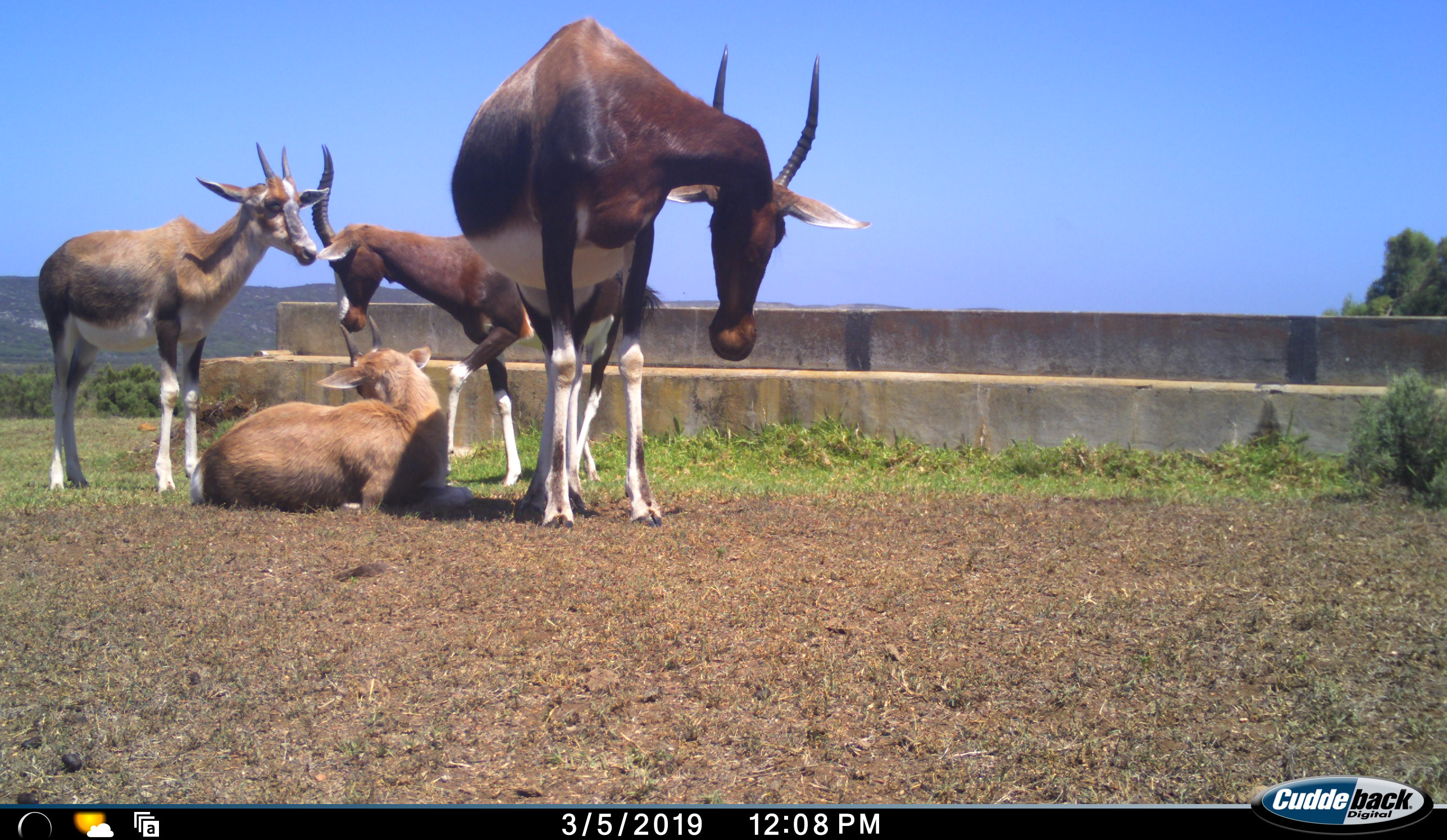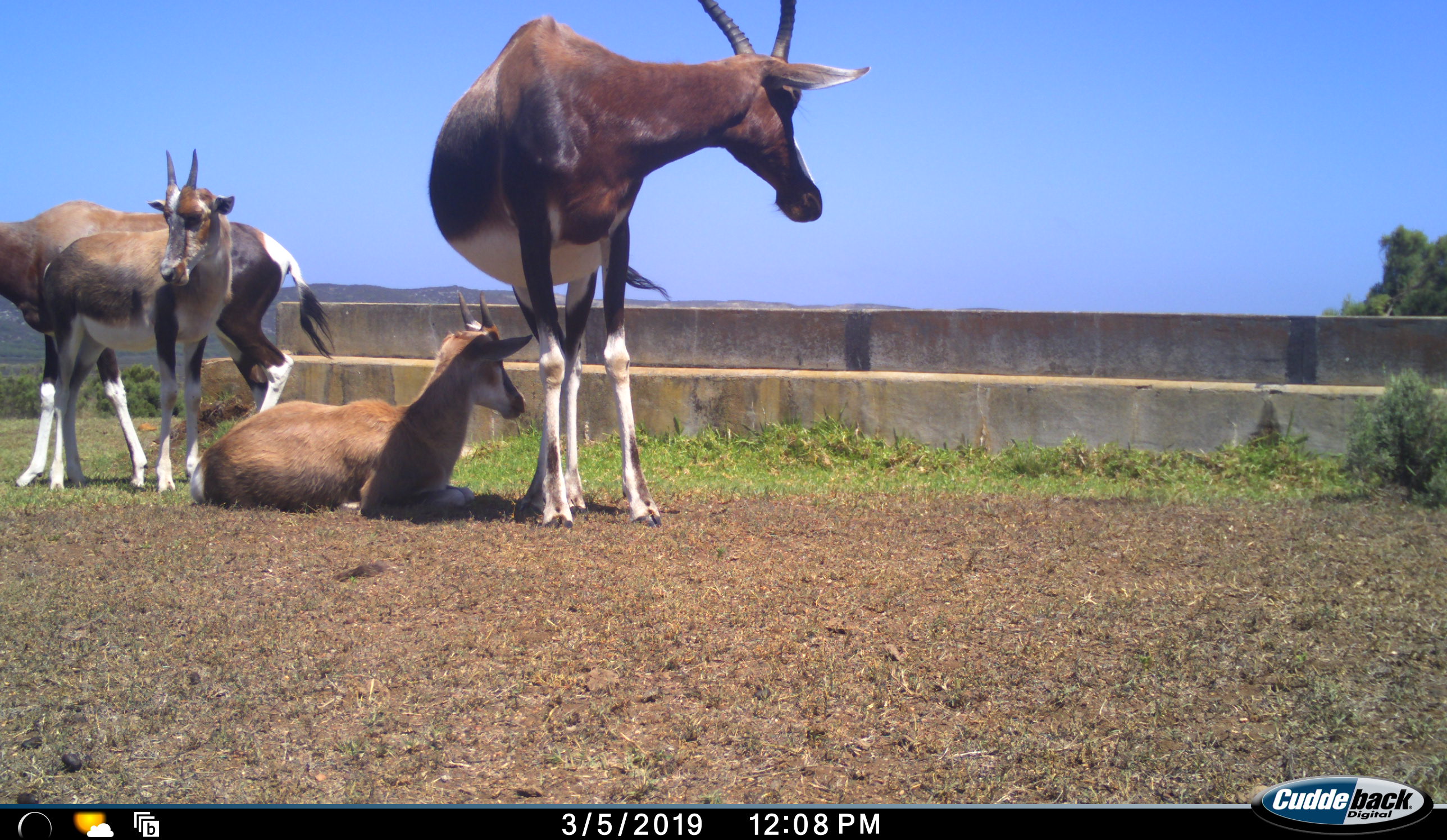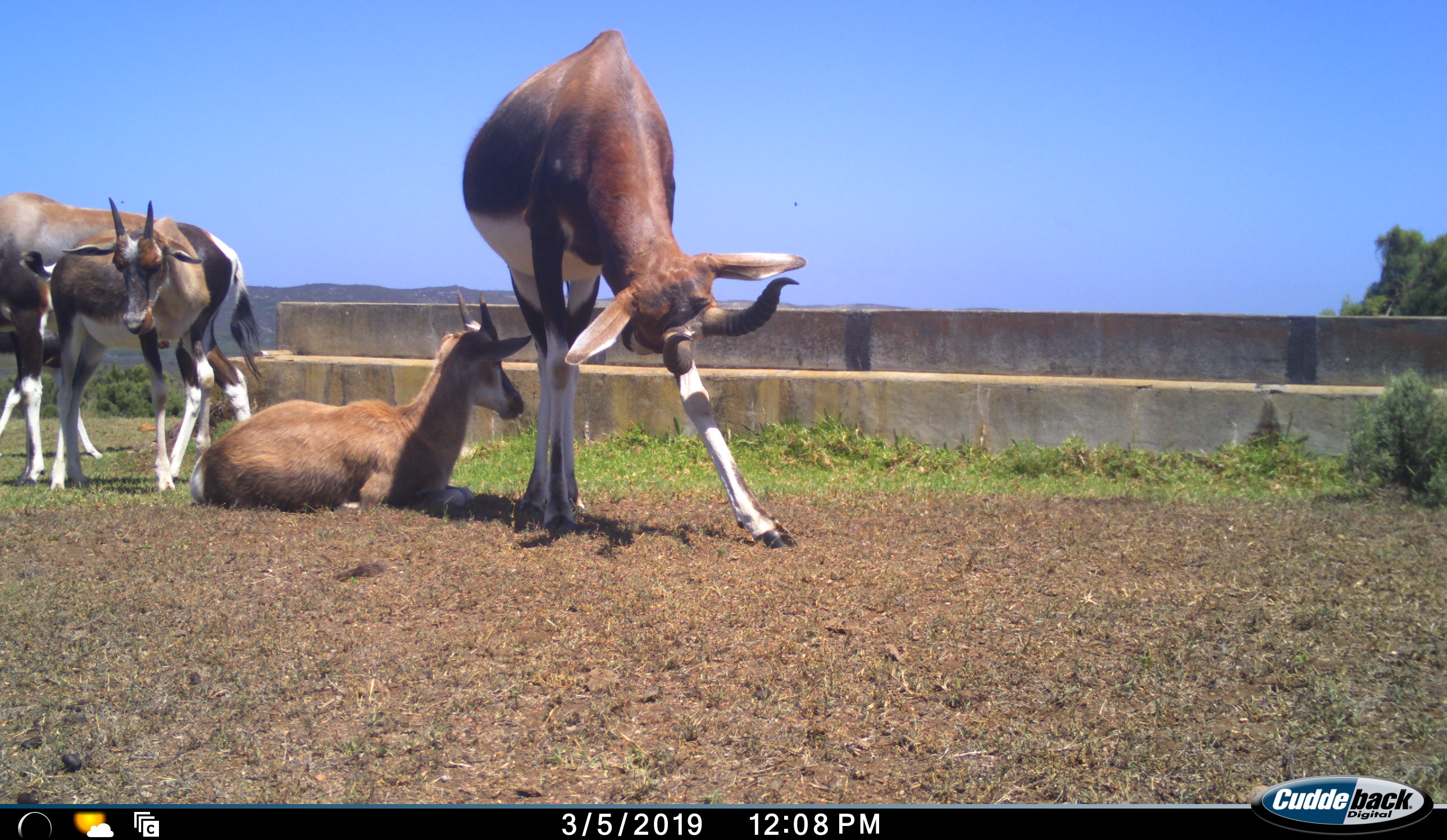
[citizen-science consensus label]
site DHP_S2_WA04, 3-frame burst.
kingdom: Animalia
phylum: Chordata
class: Mammalia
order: Artiodactyla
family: Bovidae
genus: Damaliscus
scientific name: Damaliscus pygargus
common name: bontebok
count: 4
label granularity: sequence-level